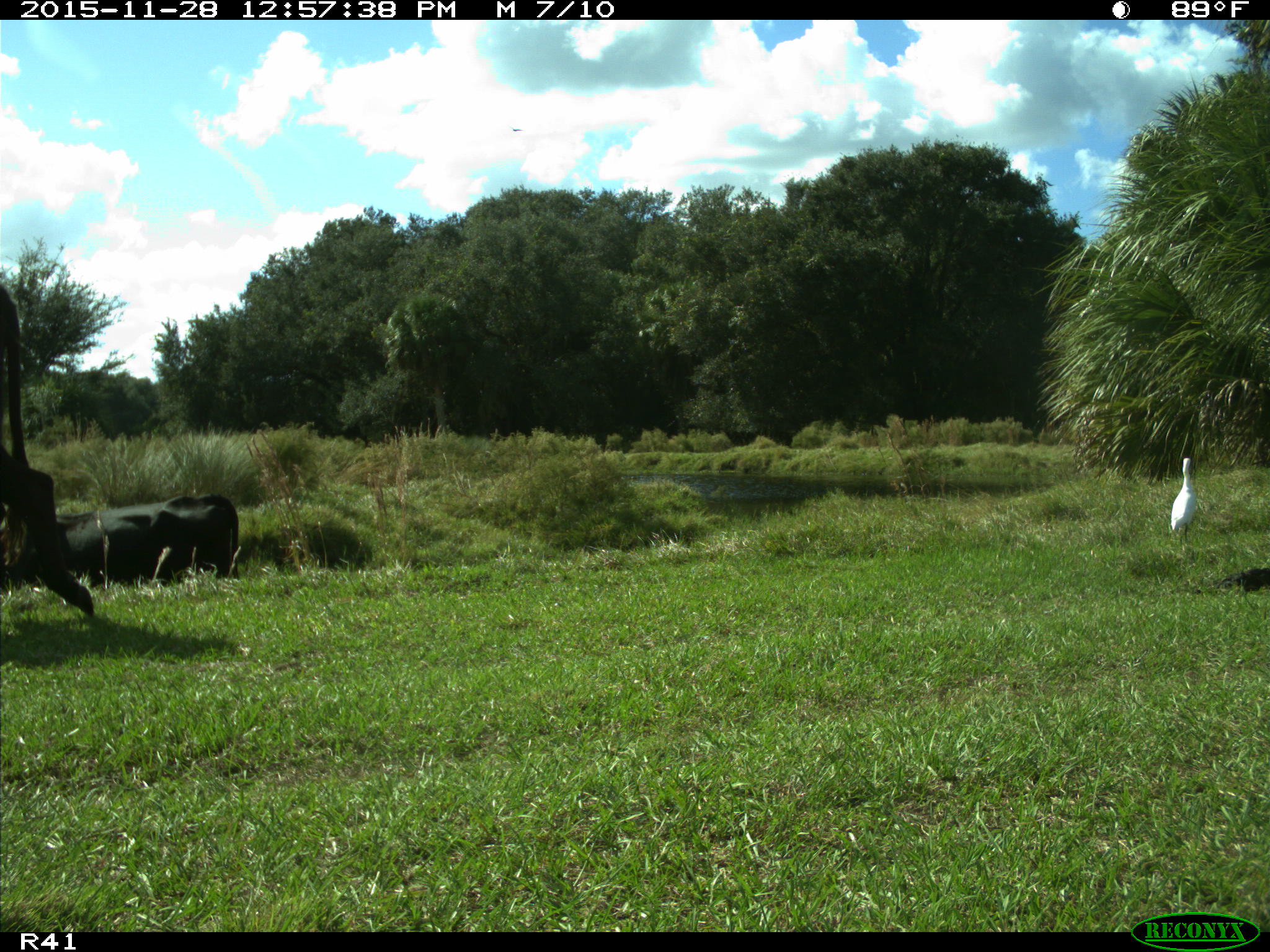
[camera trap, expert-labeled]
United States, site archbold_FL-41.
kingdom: Animalia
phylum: Chordata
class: Mammalia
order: Artiodactyla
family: Bovidae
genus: Bos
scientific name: Bos taurus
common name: domestic cow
Bos taurus (domestic cow).